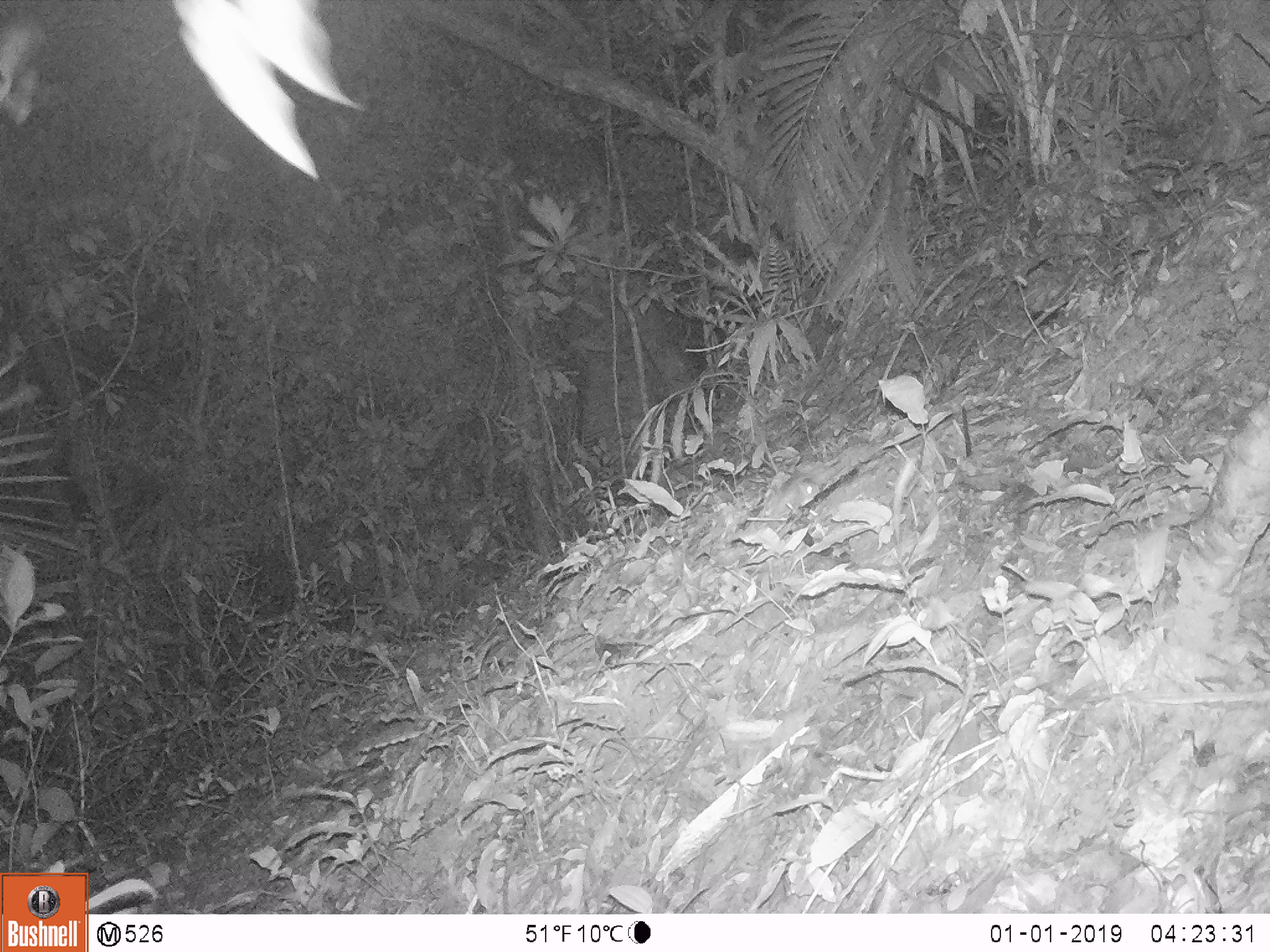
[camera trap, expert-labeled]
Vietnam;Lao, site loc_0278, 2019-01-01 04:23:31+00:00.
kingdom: Animalia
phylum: Chordata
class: Mammalia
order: Rodentia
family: Muridae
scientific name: Muridae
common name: old-world mice and rats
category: unidentified murid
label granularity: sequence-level